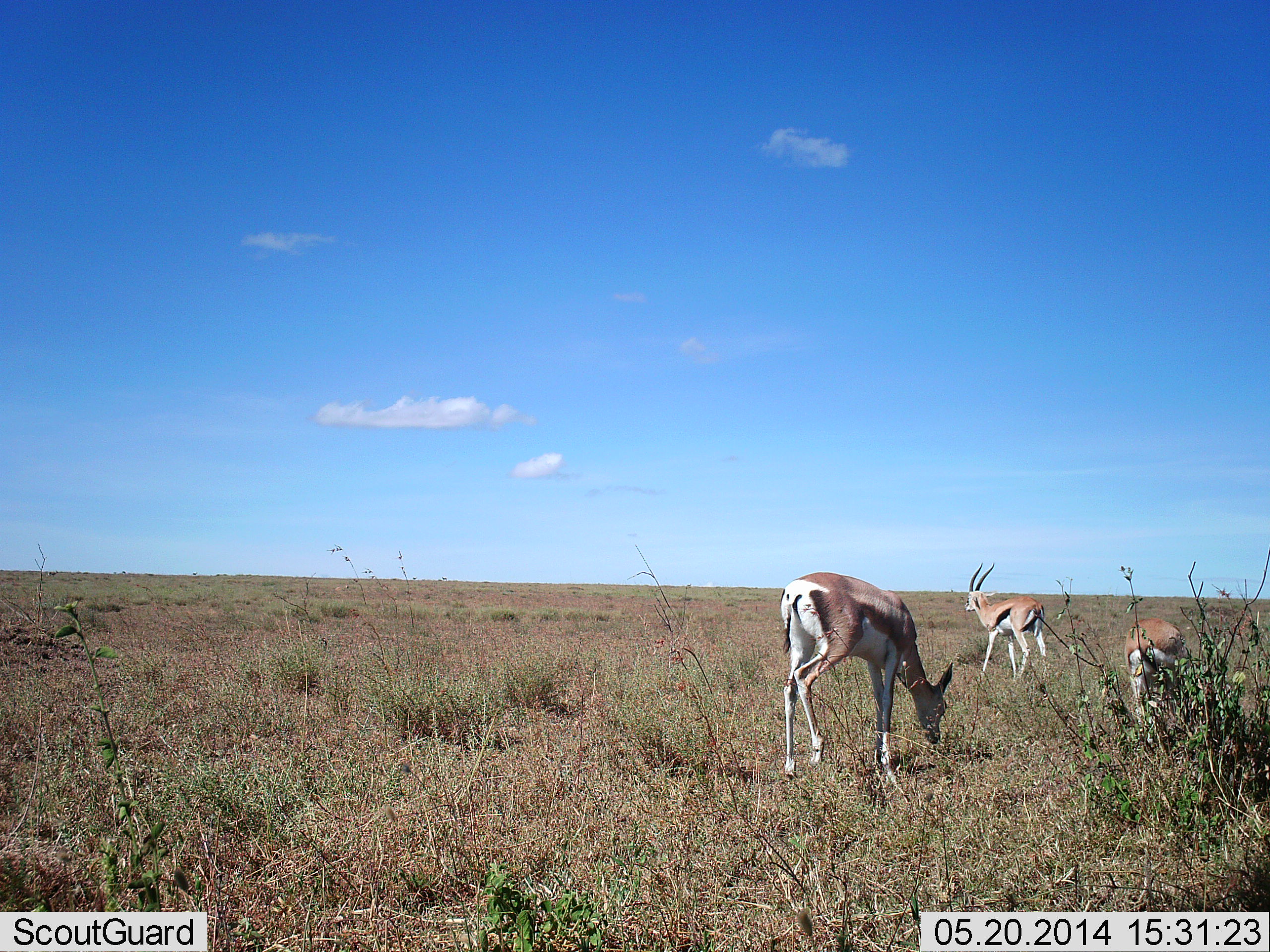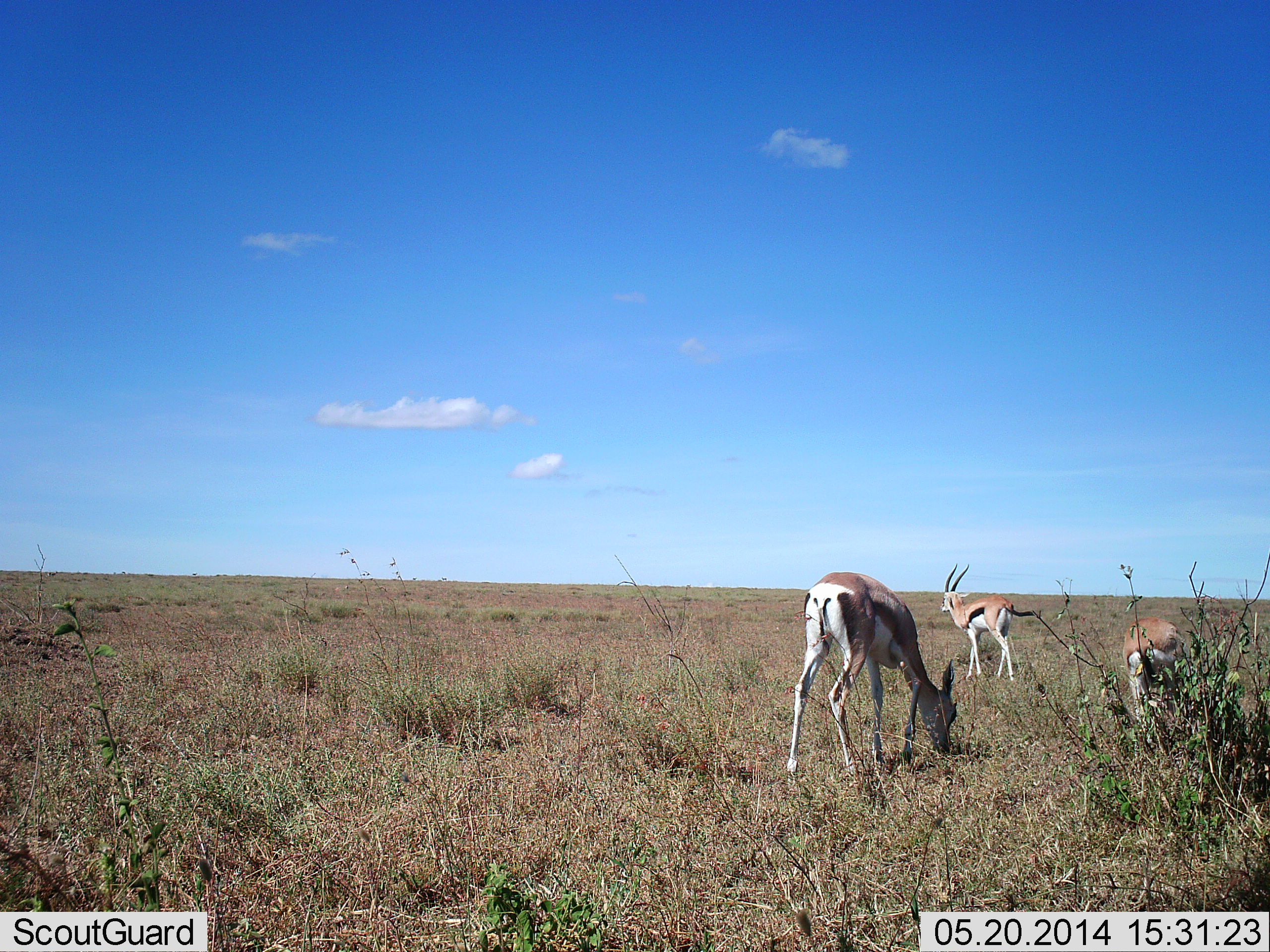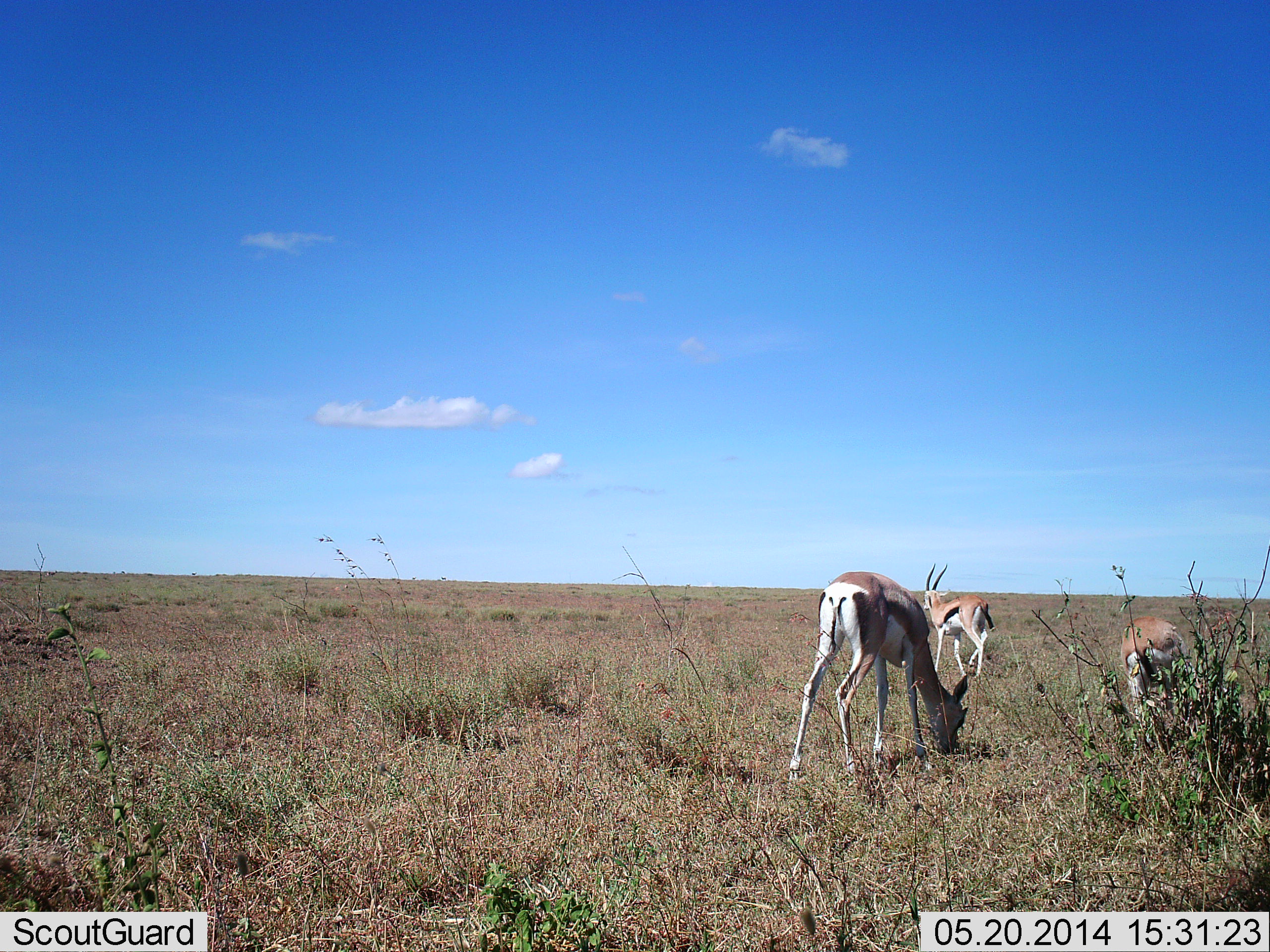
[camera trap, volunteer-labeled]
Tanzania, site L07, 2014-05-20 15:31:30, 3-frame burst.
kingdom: Animalia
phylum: Chordata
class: Mammalia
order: Artiodactyla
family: Bovidae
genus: Eudorcas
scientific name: Eudorcas thomsonii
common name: thomson's gazelle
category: gazellethomsons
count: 3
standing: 67%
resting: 0%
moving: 33%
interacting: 0%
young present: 0%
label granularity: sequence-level